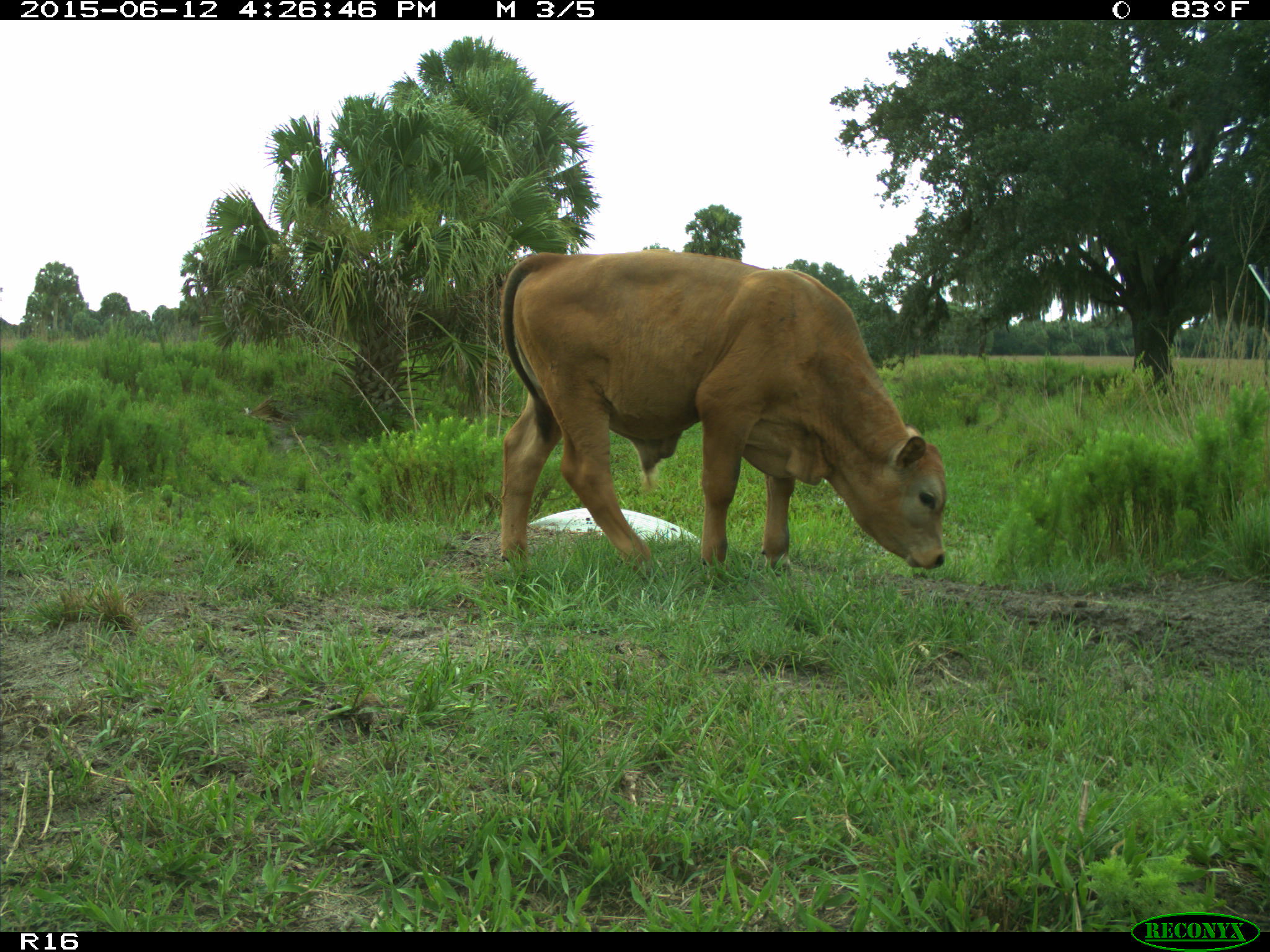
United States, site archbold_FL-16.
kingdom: Animalia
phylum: Chordata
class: Mammalia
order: Artiodactyla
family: Bovidae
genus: Bos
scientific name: Bos taurus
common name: domestic cow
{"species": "Bos taurus (domestic cow)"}